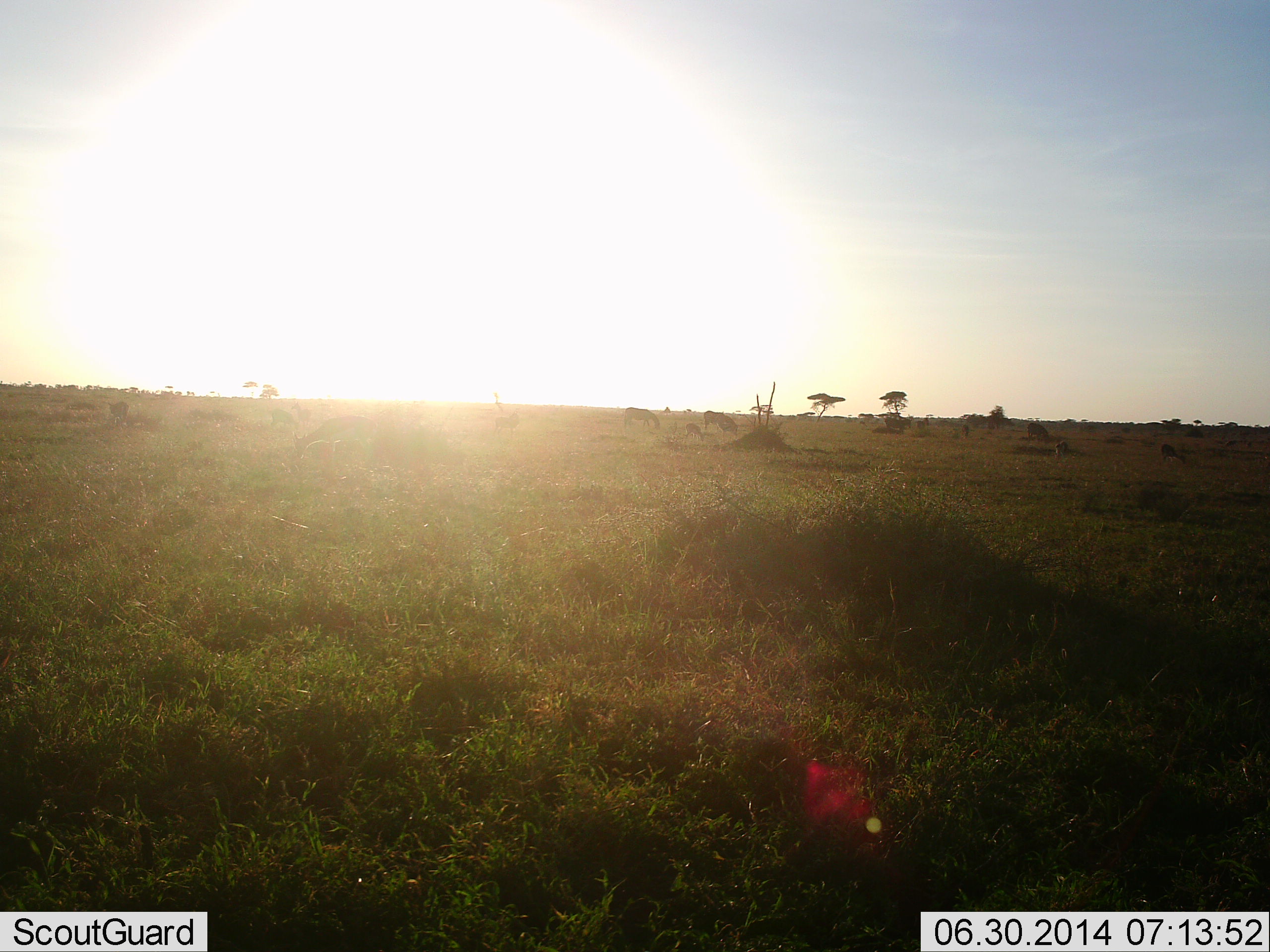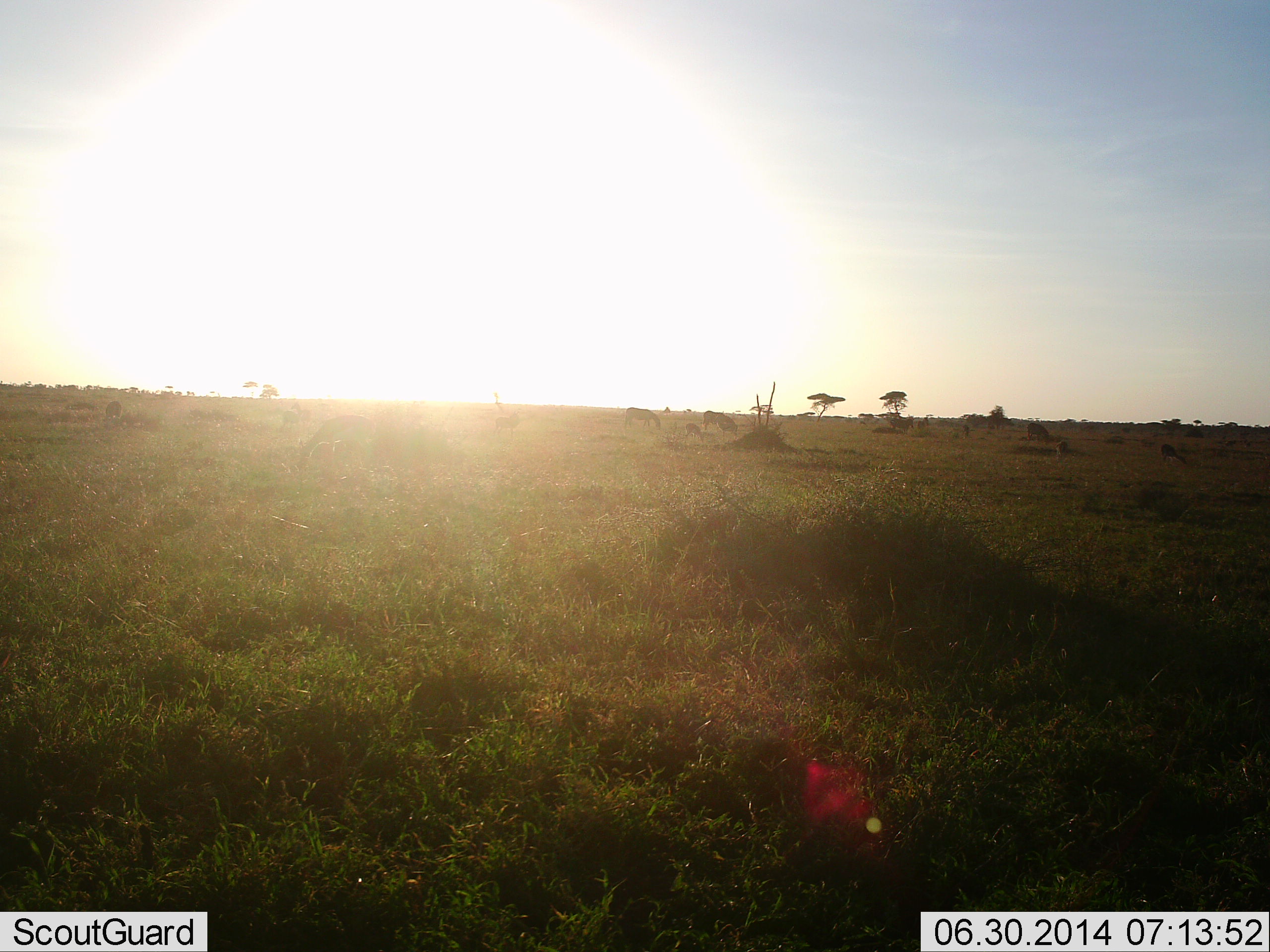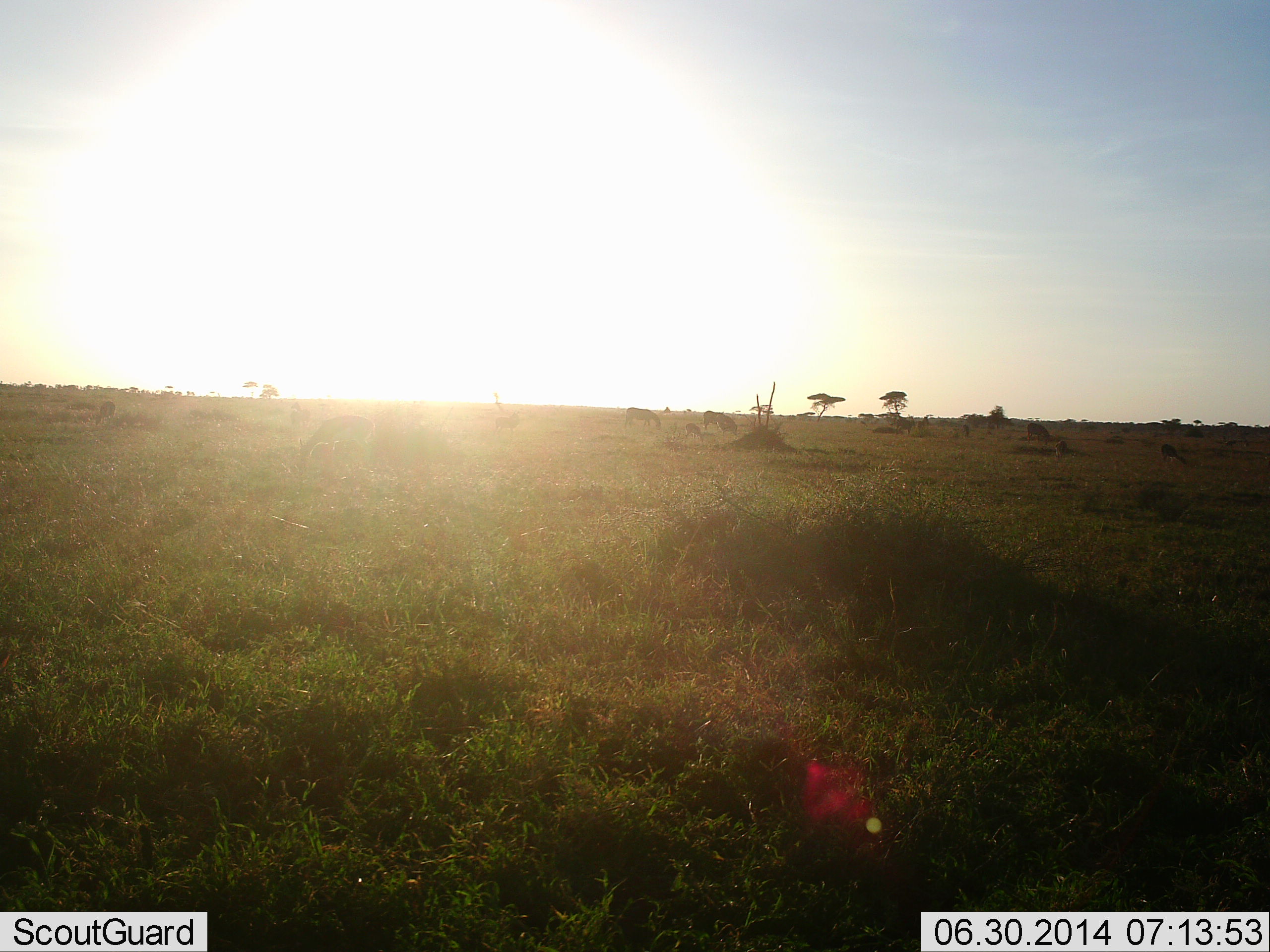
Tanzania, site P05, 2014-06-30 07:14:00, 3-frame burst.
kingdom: Animalia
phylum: Chordata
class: Mammalia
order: Perissodactyla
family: Equidae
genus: Equus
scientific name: Equus quagga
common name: plains zebra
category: zebra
Zebra (plains zebra) (Equus quagga), count 2. Behavior (volunteer vote fractions): standing 0%, resting 0%, moving 14%, interacting 0%. Young present (vote fraction): 0%. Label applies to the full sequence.